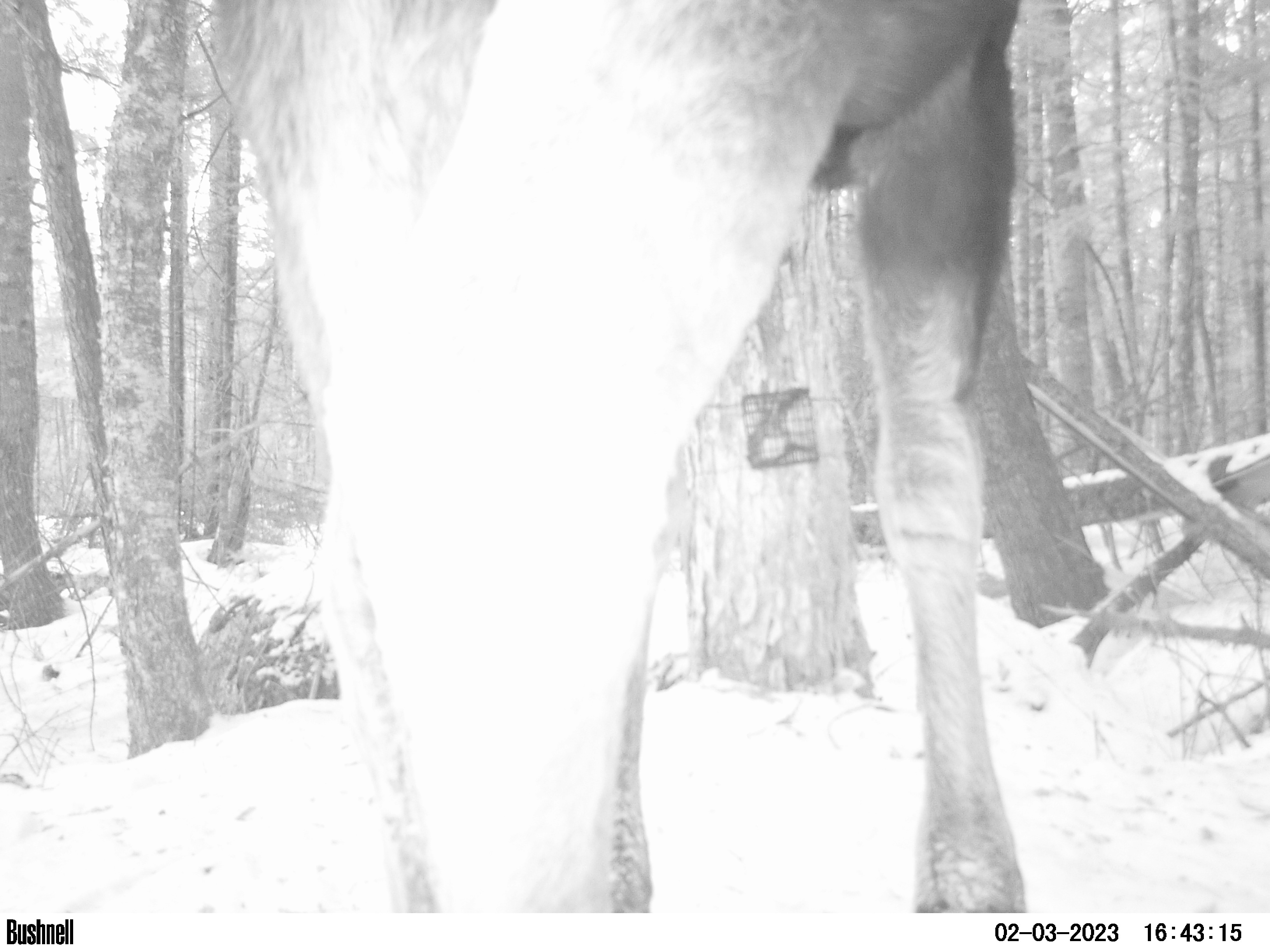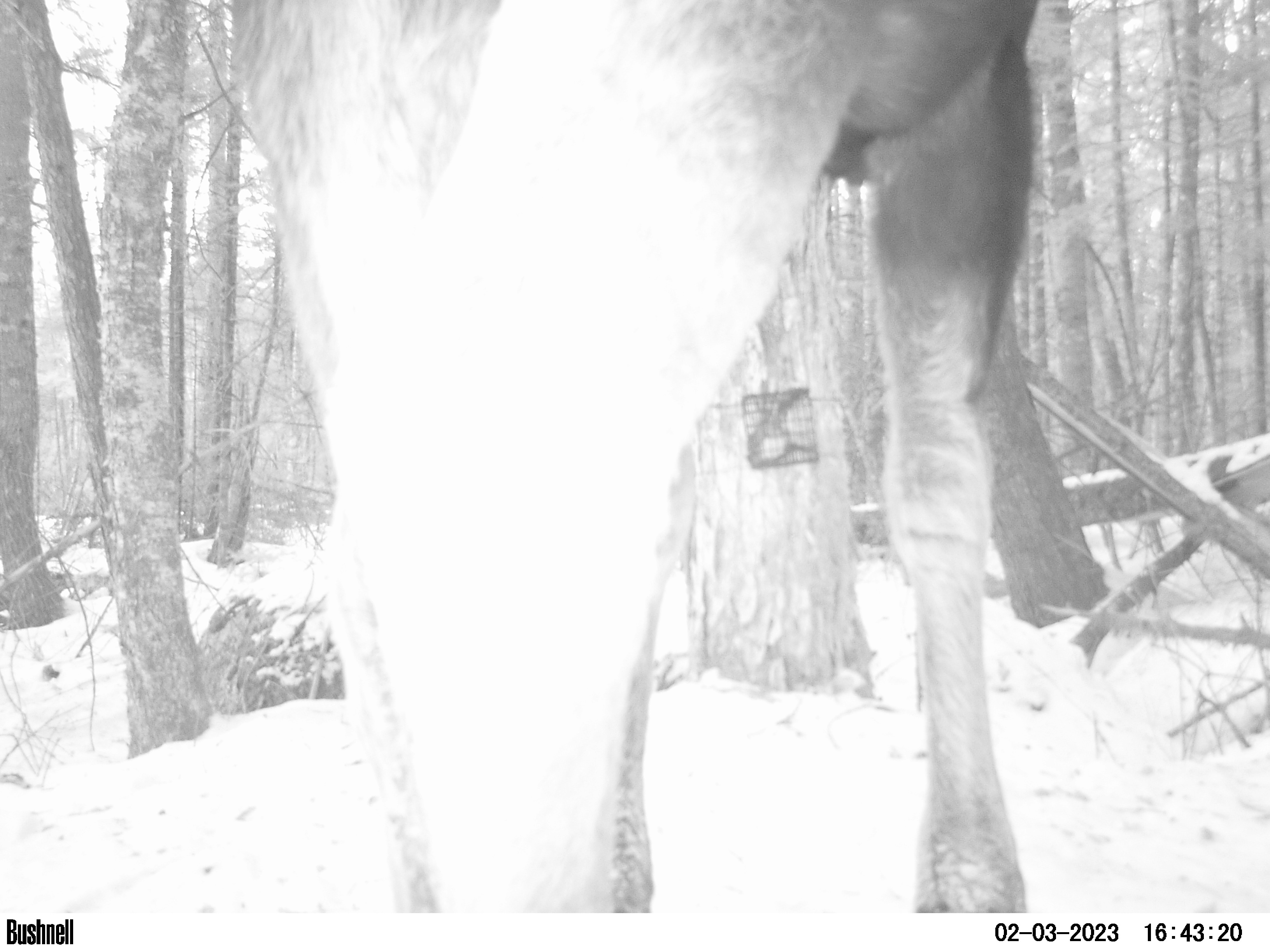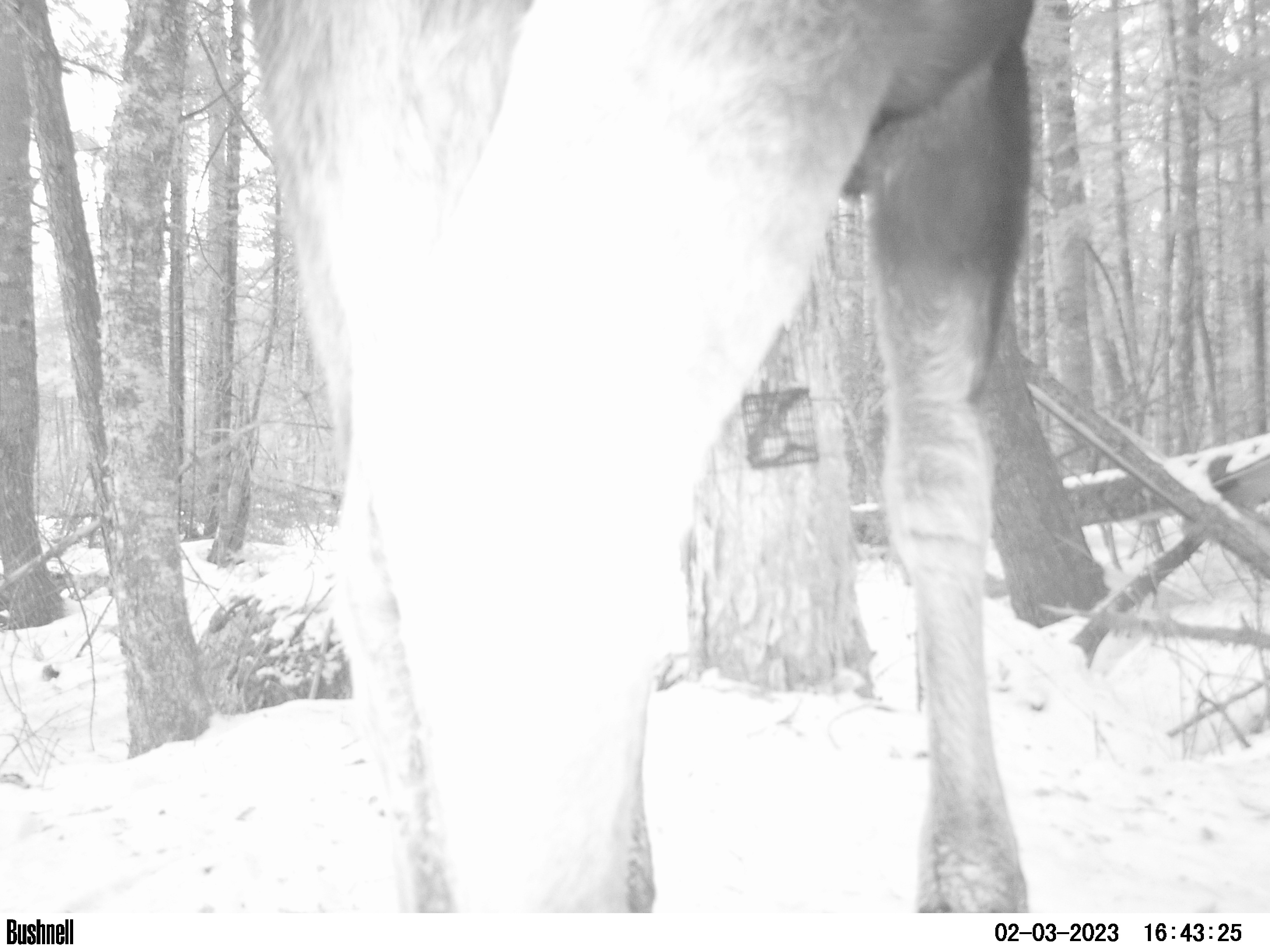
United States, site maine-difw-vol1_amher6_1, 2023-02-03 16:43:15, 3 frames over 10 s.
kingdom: Animalia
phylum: Chordata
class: Mammalia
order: Artiodactyla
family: Cervidae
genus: Alces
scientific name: Alces alces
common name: moose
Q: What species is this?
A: Moose (Alces alces).